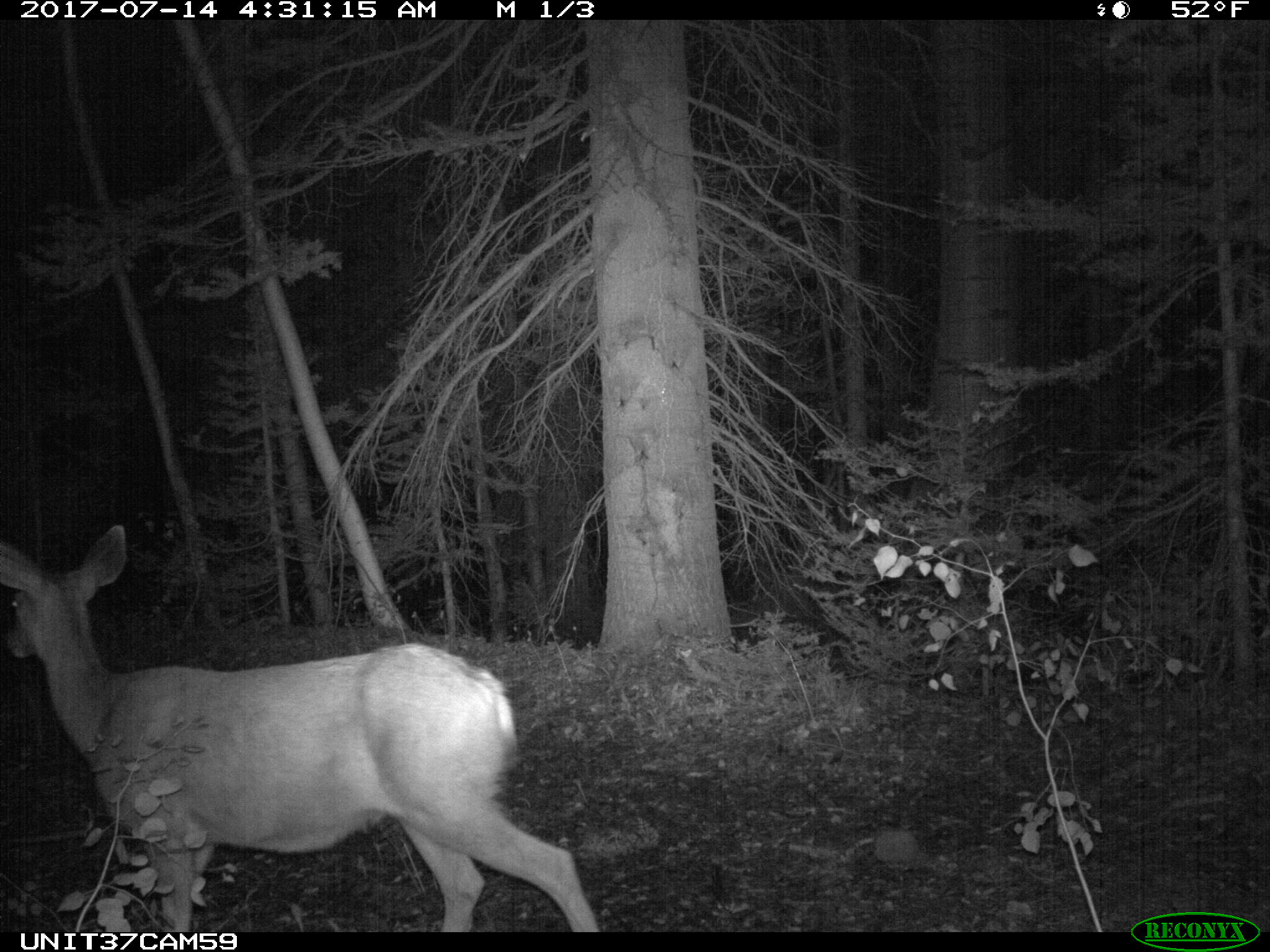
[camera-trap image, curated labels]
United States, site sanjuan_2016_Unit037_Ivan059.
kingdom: Animalia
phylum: Chordata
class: Mammalia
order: Artiodactyla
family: Cervidae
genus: Odocoileus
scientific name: Odocoileus hemionus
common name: mule deer